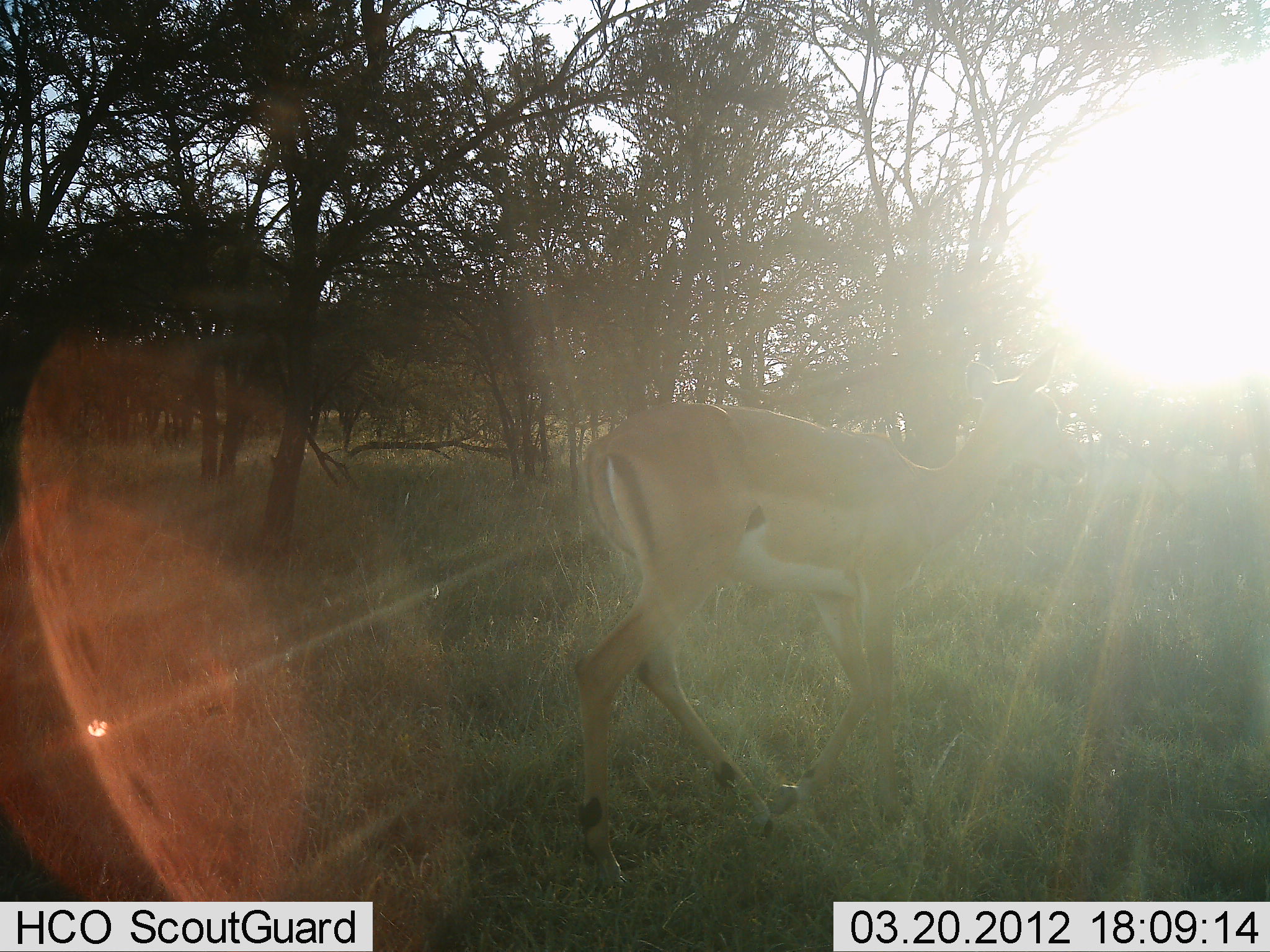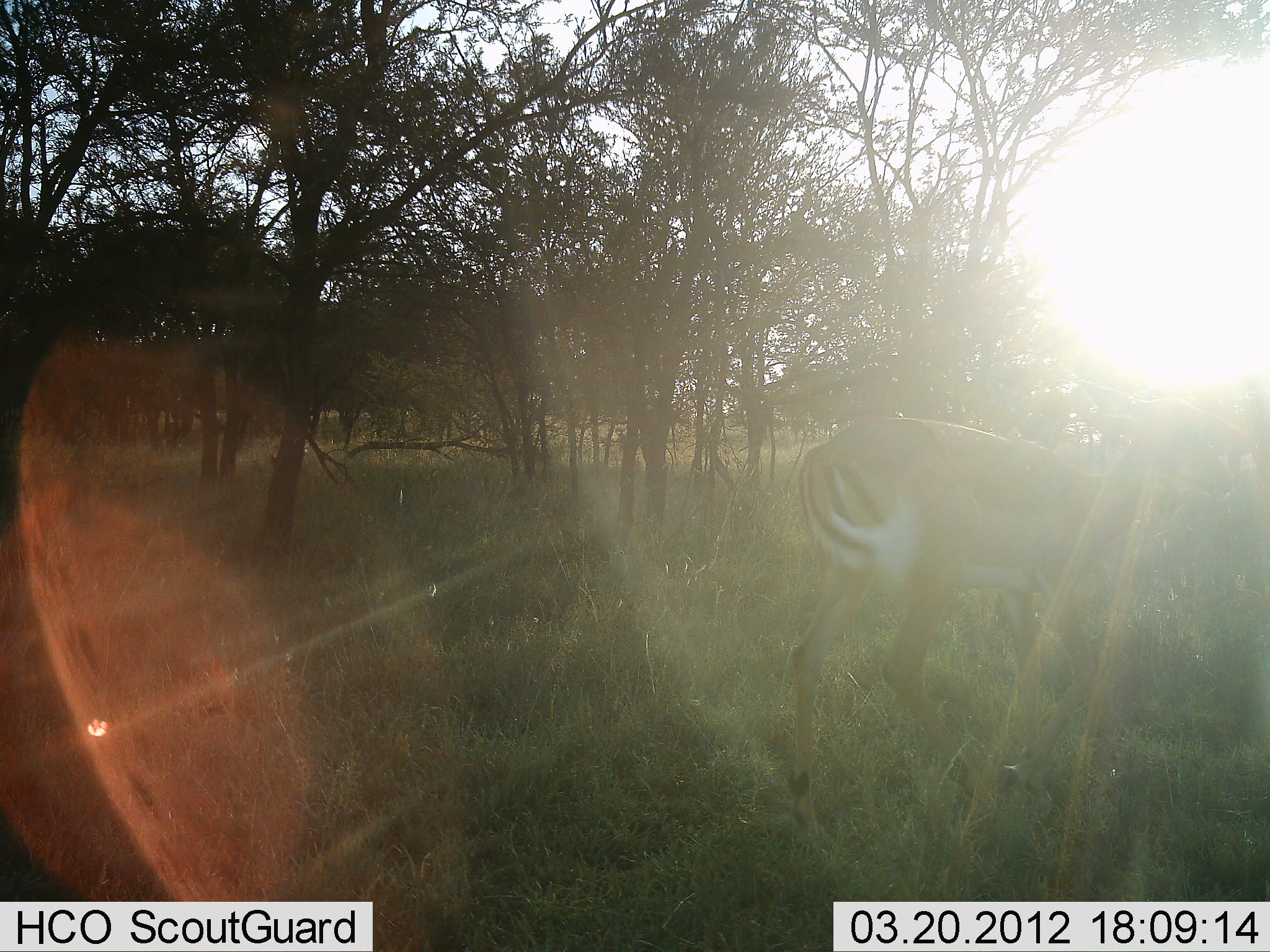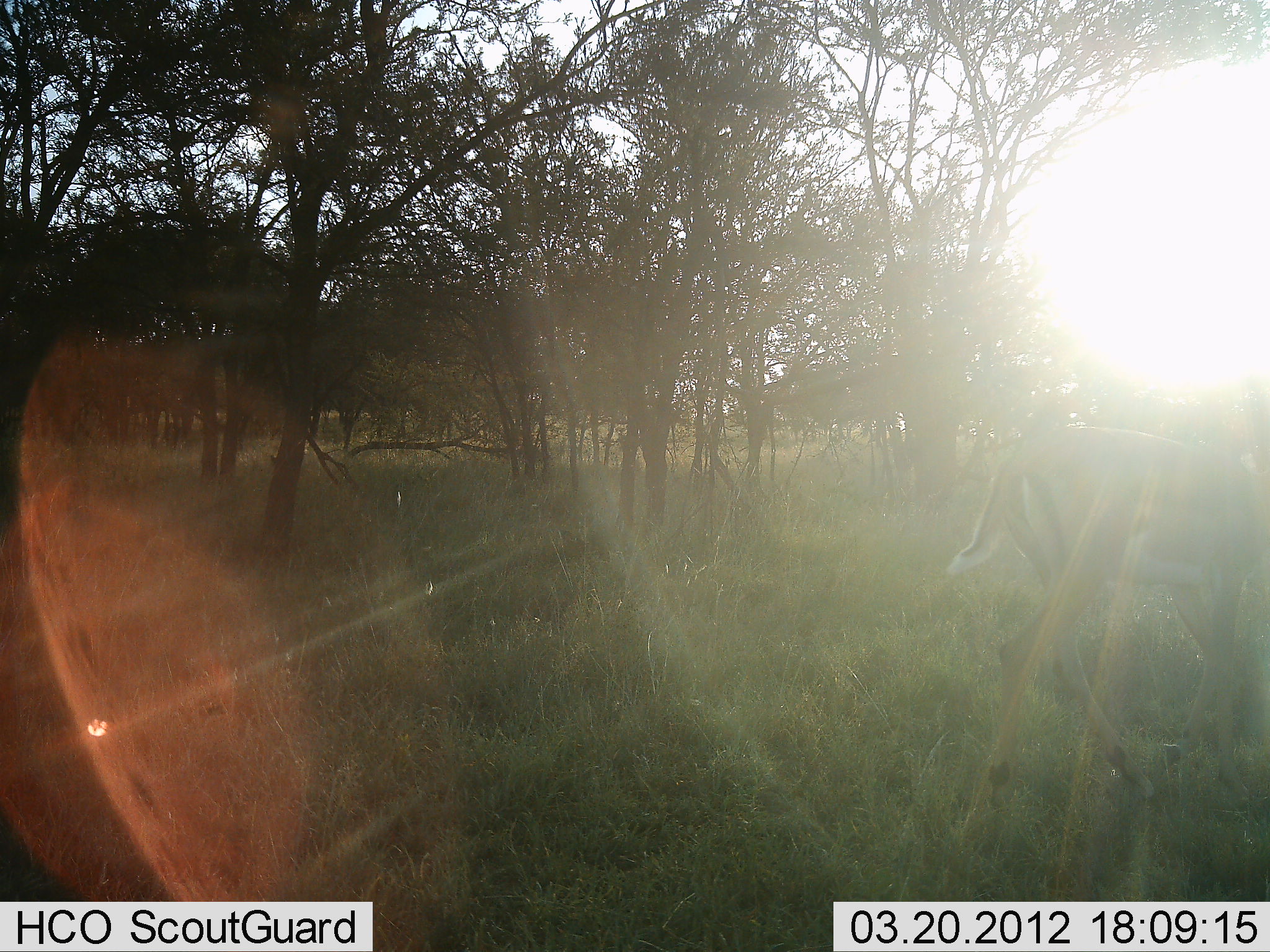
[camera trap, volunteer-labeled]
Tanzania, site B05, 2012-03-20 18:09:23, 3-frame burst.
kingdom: Animalia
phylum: Chordata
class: Mammalia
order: Artiodactyla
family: Bovidae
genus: Aepyceros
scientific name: Aepyceros melampus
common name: impala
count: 1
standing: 10%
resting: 0%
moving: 95%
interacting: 0%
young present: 0%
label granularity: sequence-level